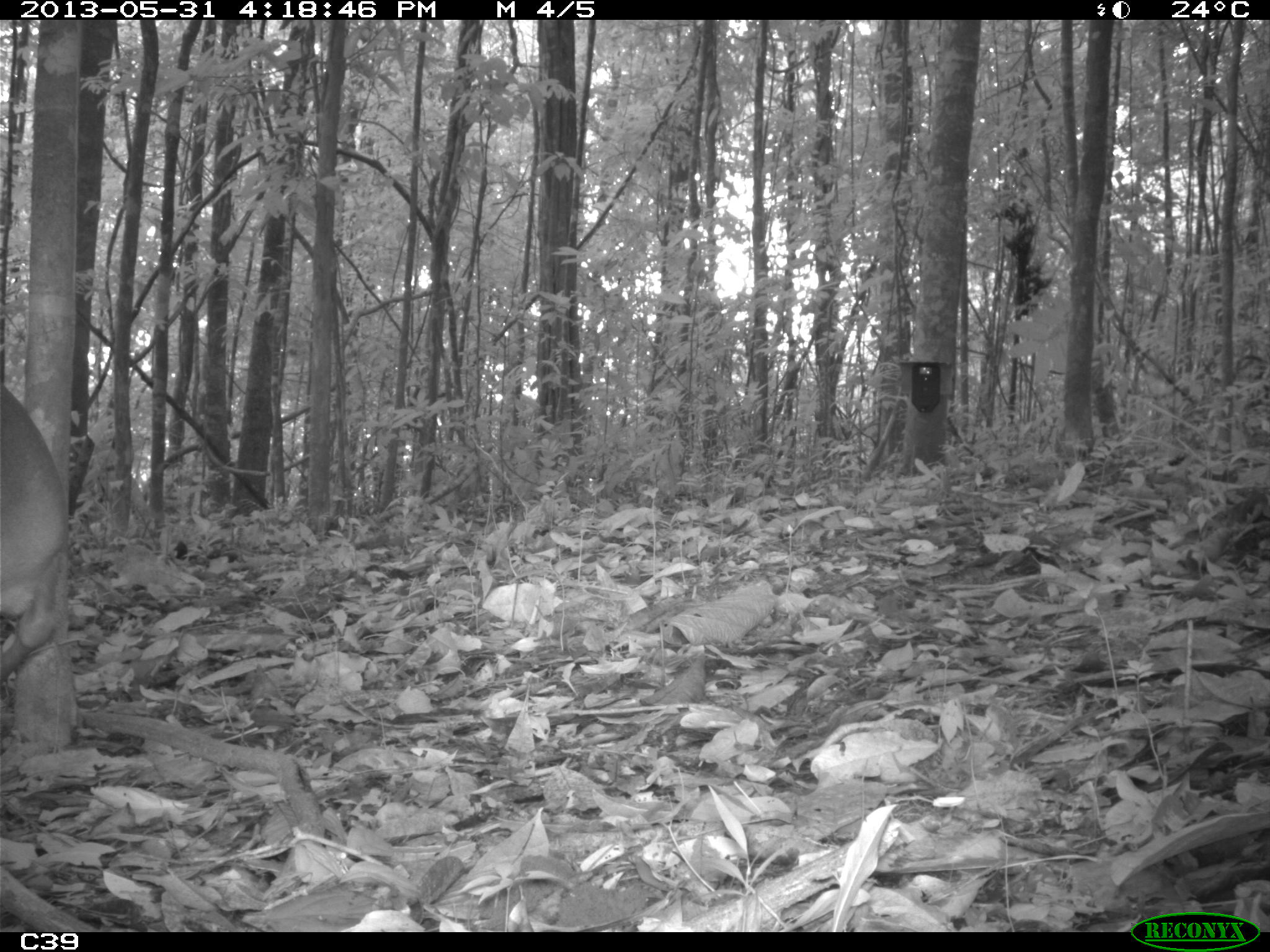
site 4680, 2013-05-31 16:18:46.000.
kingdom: Animalia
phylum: Chordata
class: Mammalia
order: Artiodactyla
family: Cervidae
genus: Mazama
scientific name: Mazama americana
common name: red brocket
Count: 1.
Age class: adult.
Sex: male.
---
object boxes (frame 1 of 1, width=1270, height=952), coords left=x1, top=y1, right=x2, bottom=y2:
mazama americana: left=0, top=379, right=71, bottom=688